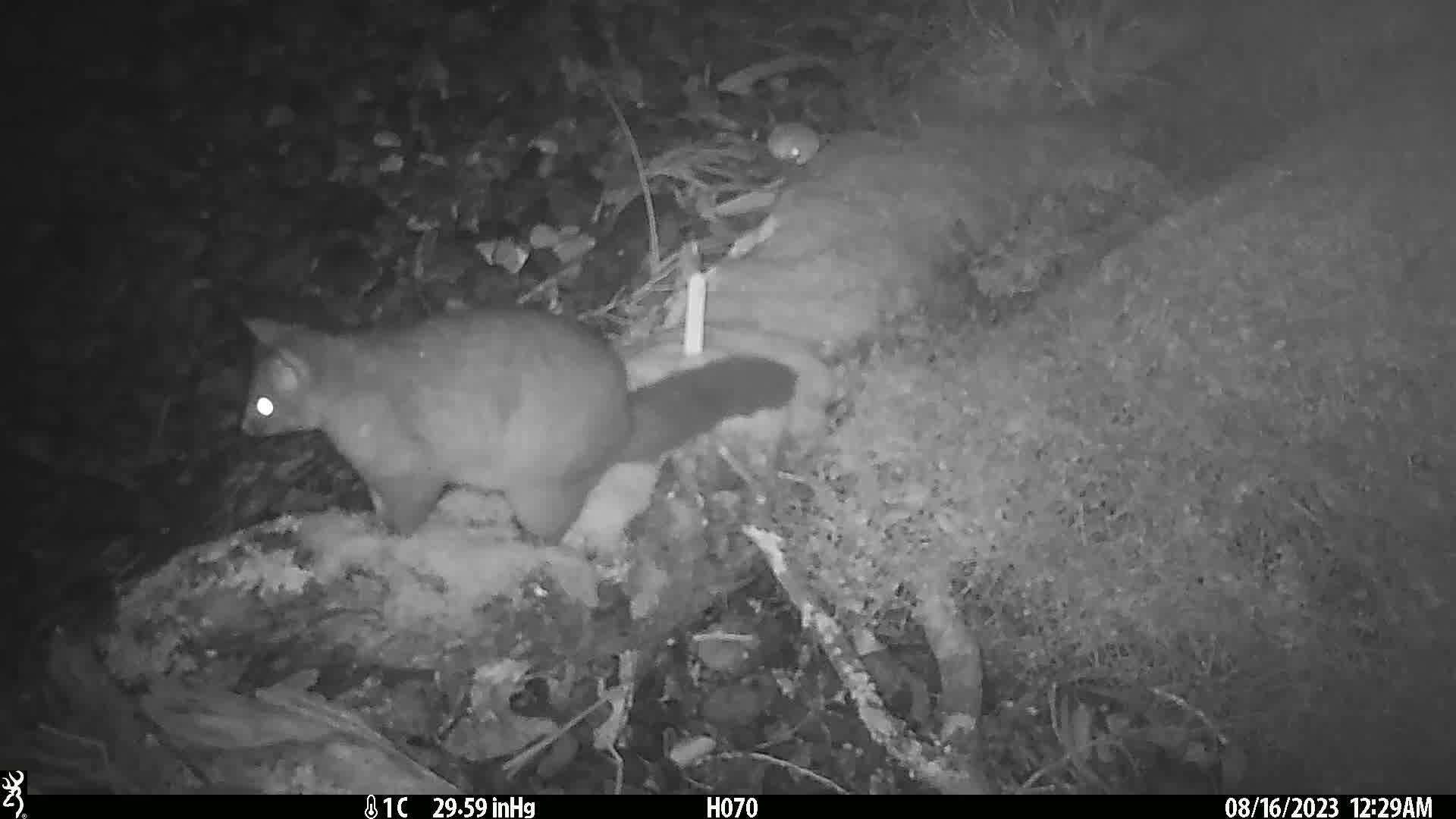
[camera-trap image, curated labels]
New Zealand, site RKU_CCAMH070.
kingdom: Animalia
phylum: Chordata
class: Mammalia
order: Diprotodontia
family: Phalangeridae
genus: Trichosurus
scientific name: Trichosurus vulpecula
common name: common brushtail possum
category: possum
Possum (common brushtail possum) (Trichosurus vulpecula).